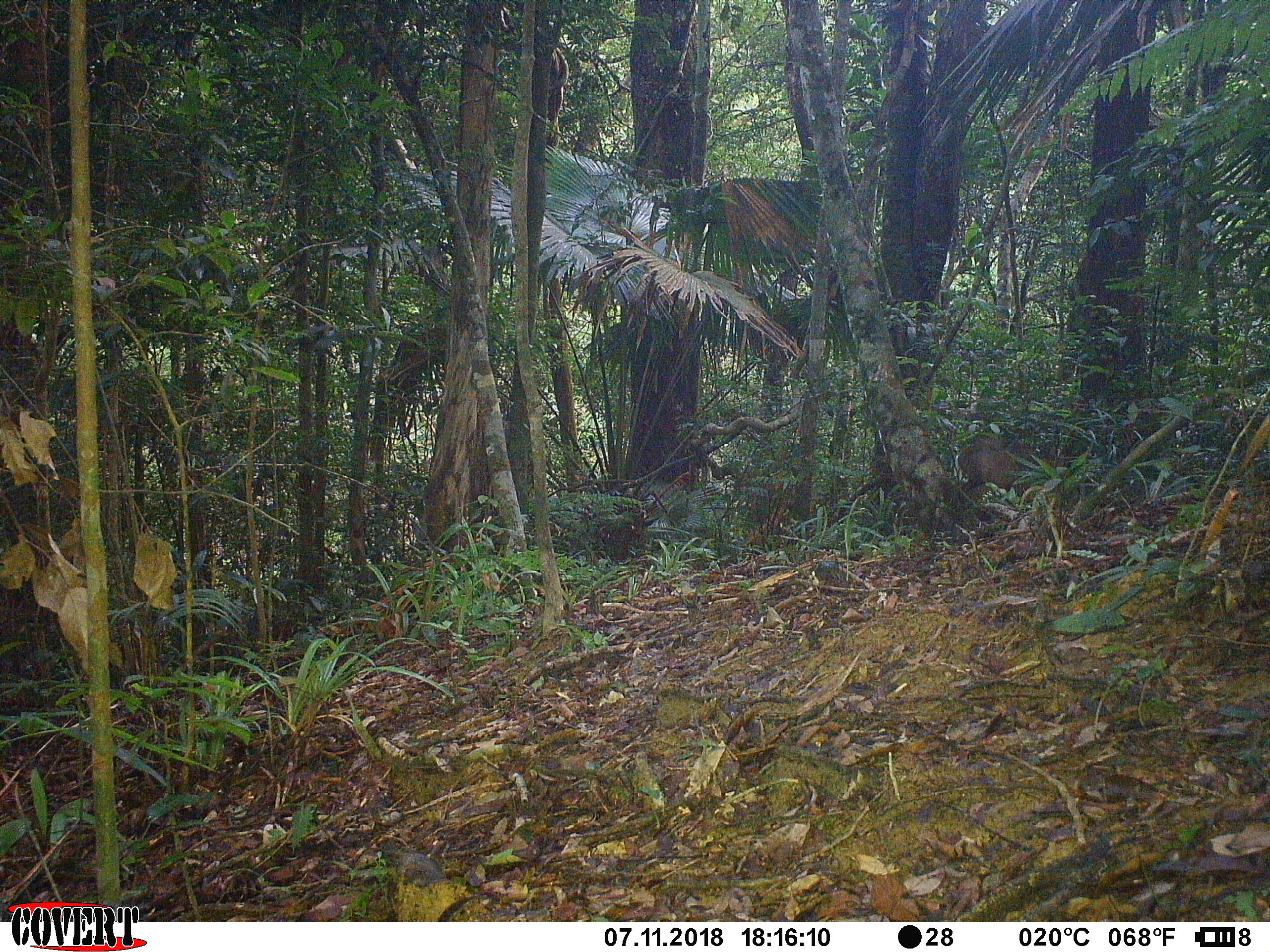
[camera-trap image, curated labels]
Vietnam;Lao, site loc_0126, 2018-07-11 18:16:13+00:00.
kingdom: Animalia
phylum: Chordata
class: Mammalia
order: Artiodactyla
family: Cervidae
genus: Muntiacus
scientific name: Muntiacus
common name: muntjacs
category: unidentified muntjac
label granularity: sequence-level